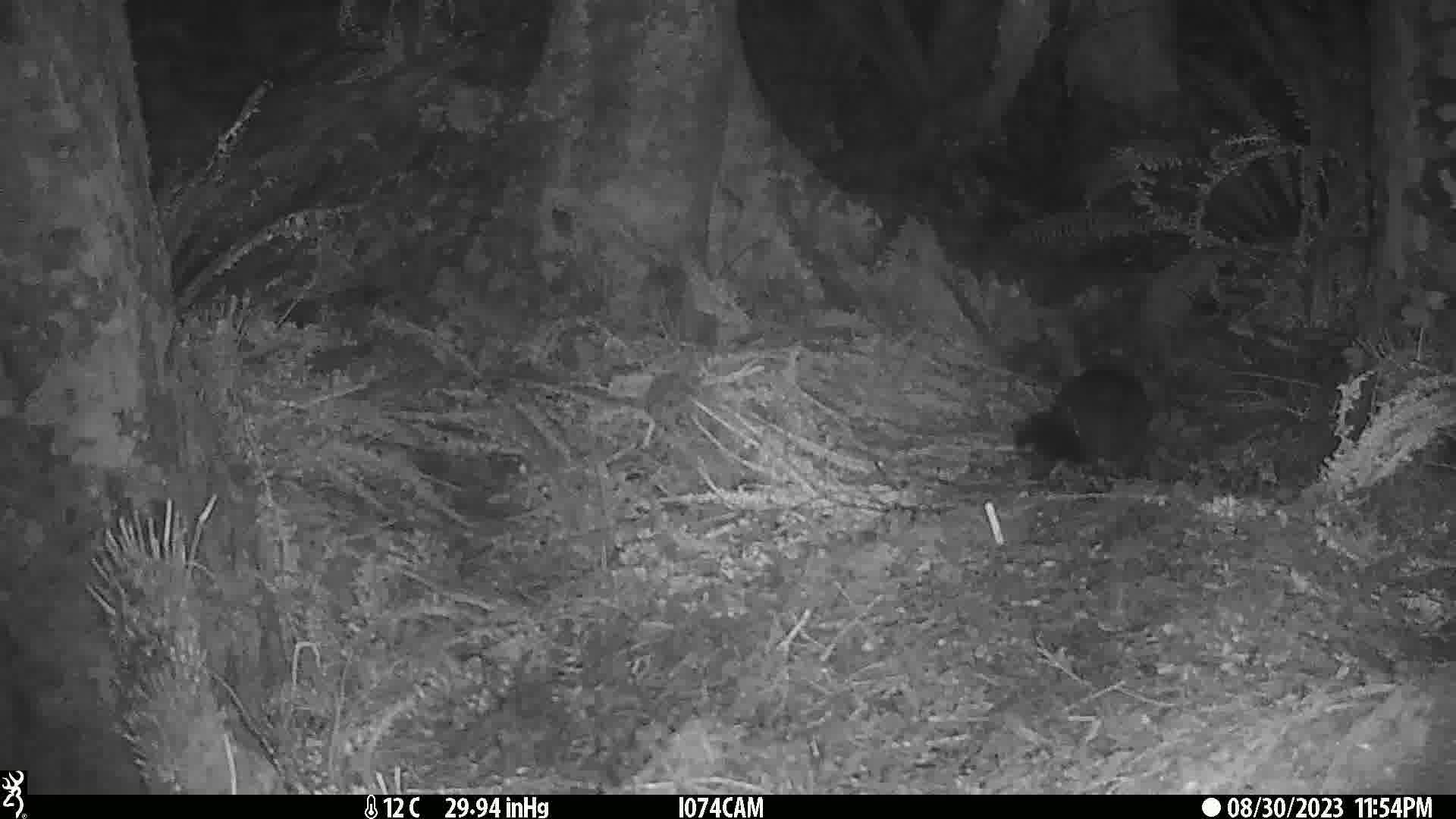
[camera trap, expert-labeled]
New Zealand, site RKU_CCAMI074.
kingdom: Animalia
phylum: Chordata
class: Mammalia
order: Diprotodontia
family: Phalangeridae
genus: Trichosurus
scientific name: Trichosurus vulpecula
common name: common brushtail possum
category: possum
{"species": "possum (common brushtail possum) (Trichosurus vulpecula)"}